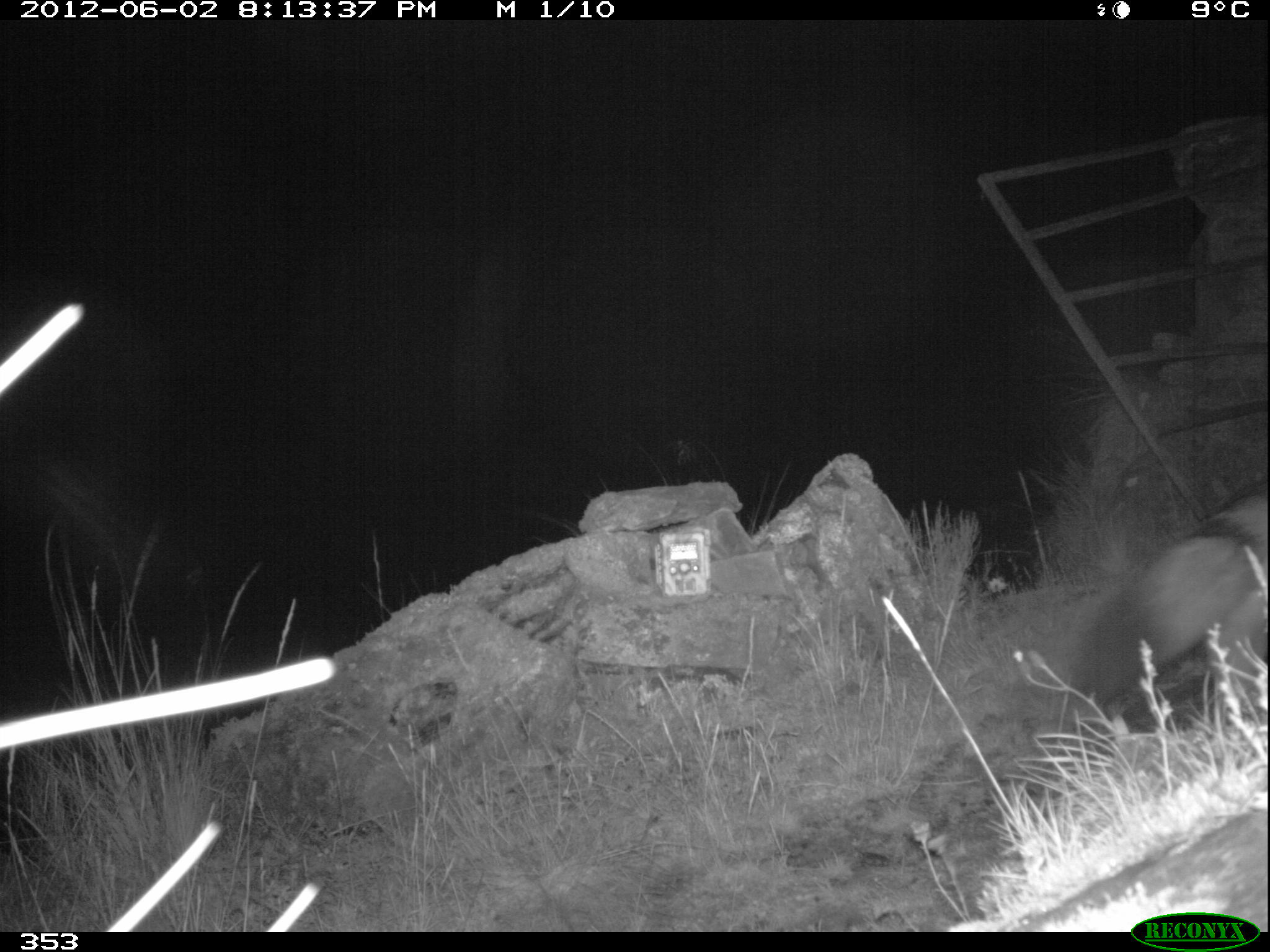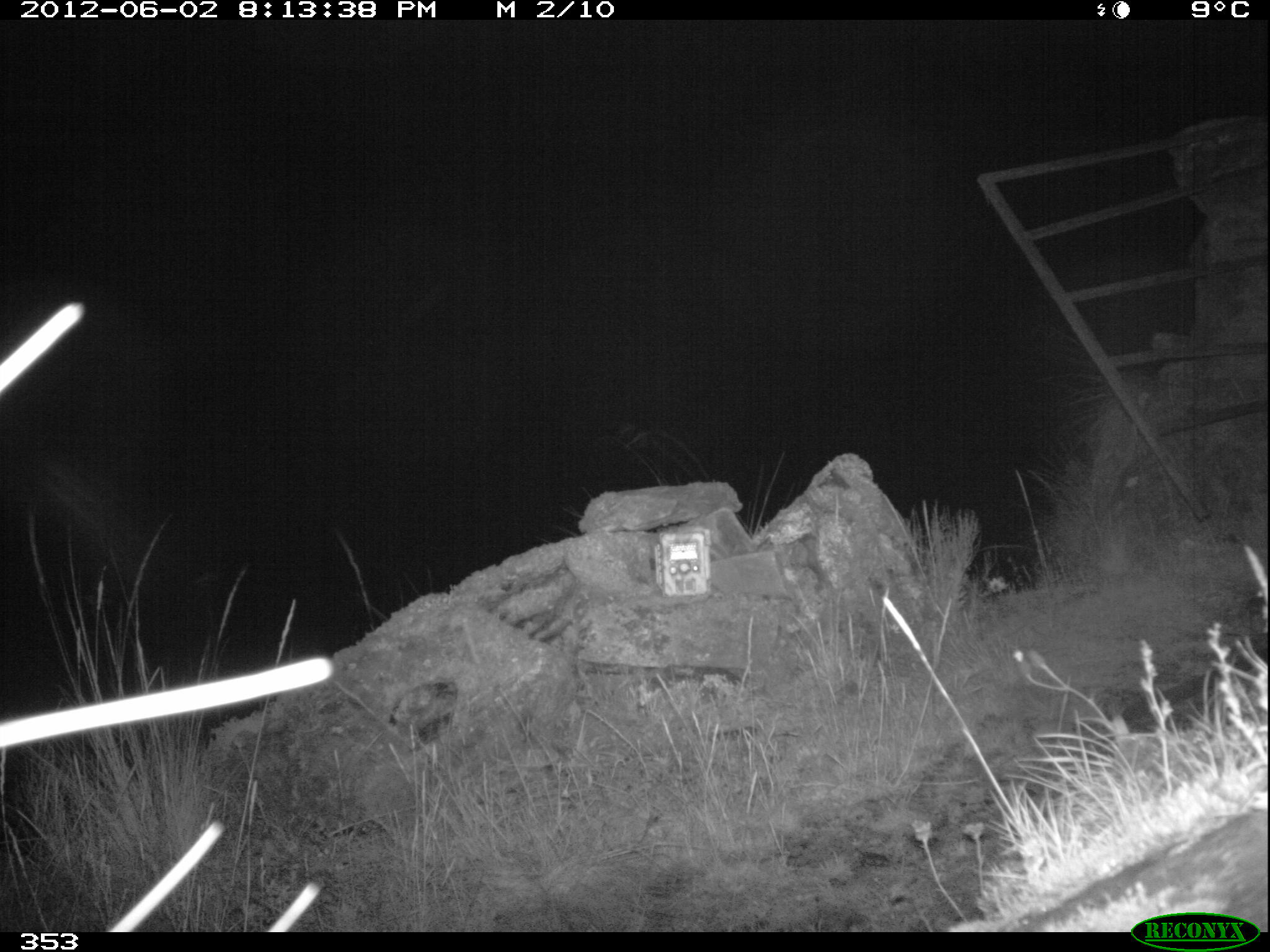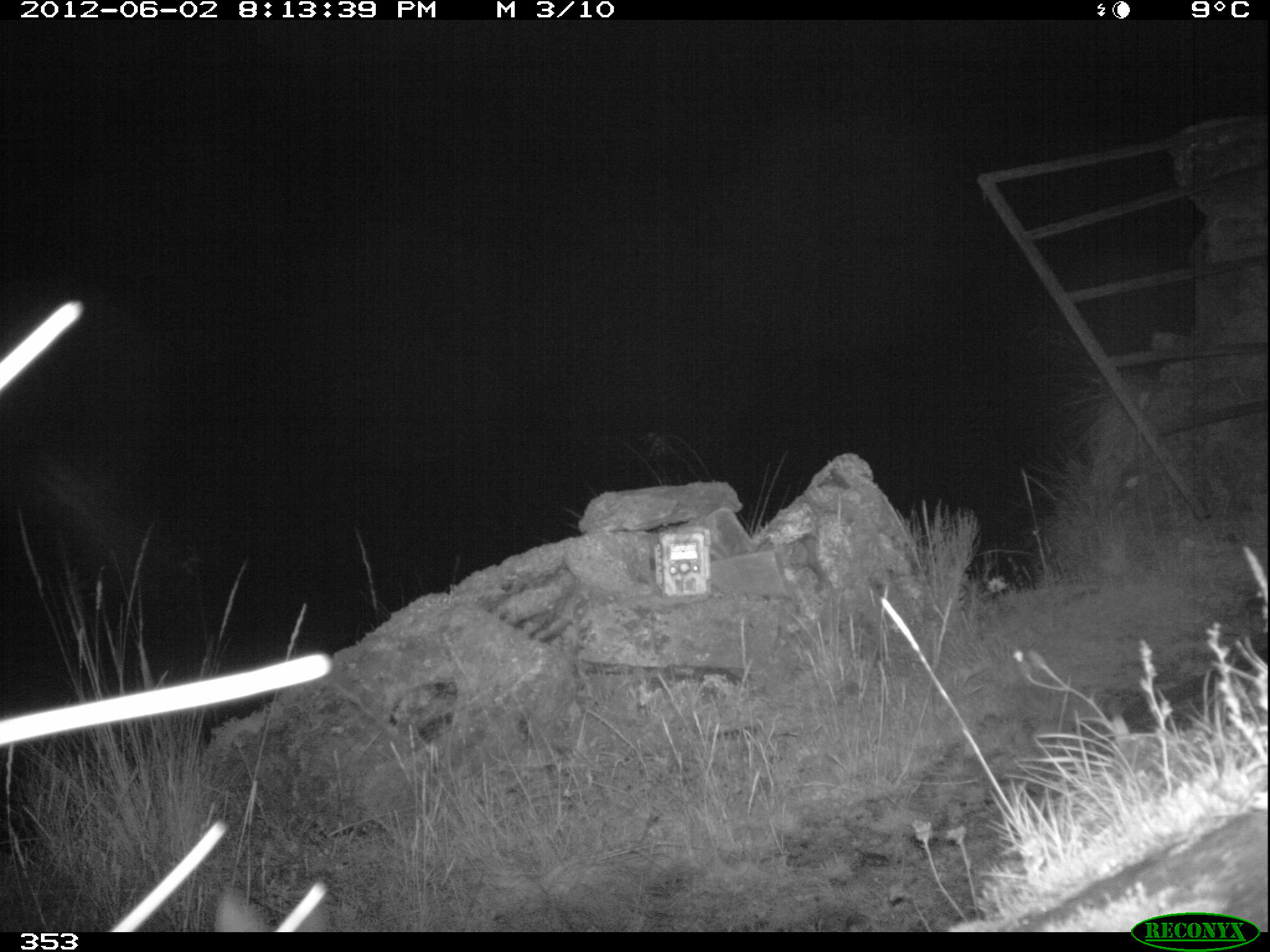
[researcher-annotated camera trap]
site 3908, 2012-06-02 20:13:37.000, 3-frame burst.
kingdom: Animalia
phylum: Chordata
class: Mammalia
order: Carnivora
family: Canidae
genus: Lycalopex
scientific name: Lycalopex culpaeus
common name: culpeo